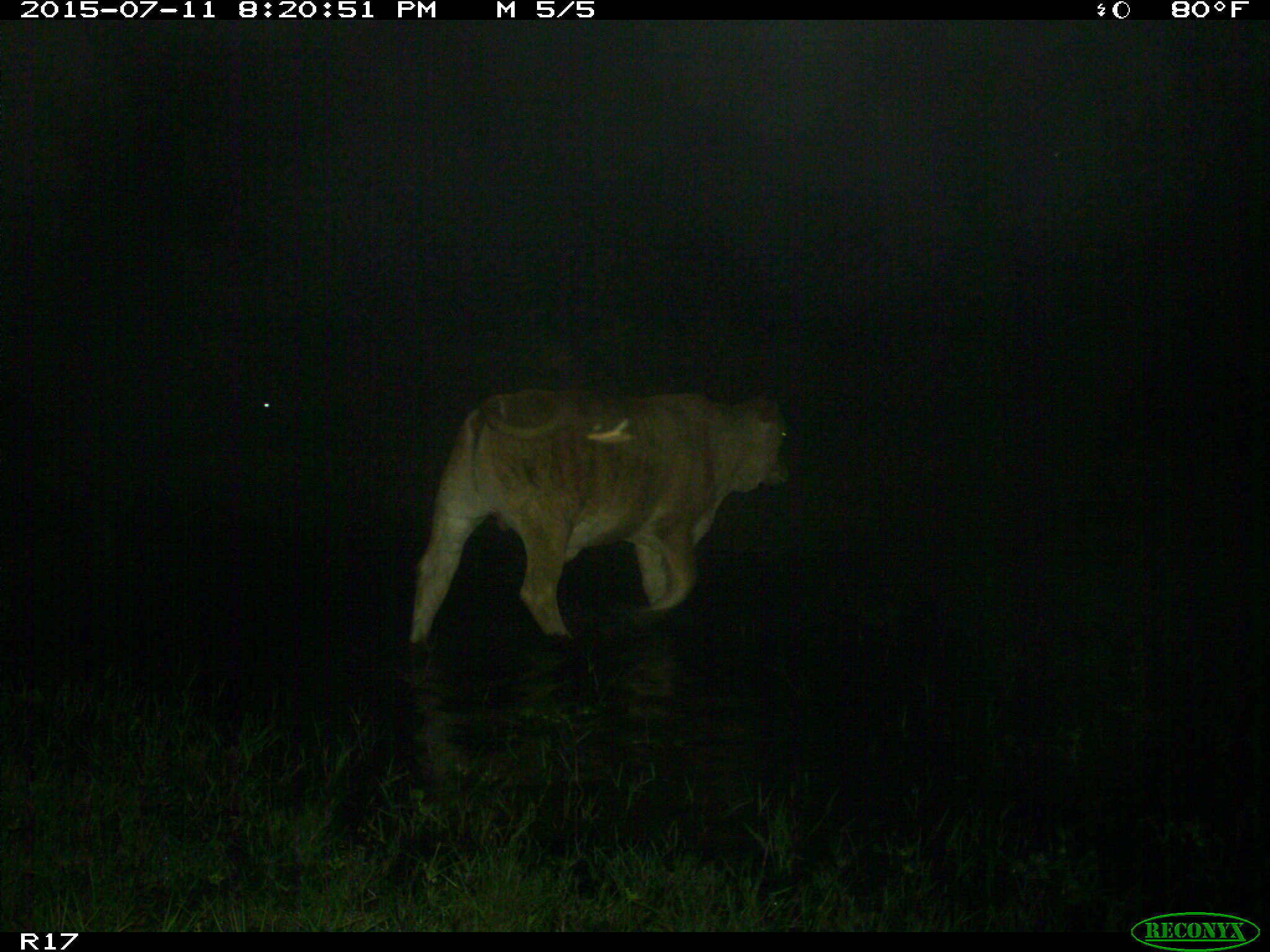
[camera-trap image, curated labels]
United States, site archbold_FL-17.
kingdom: Animalia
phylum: Chordata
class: Mammalia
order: Artiodactyla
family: Bovidae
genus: Bos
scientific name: Bos taurus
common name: domestic cow